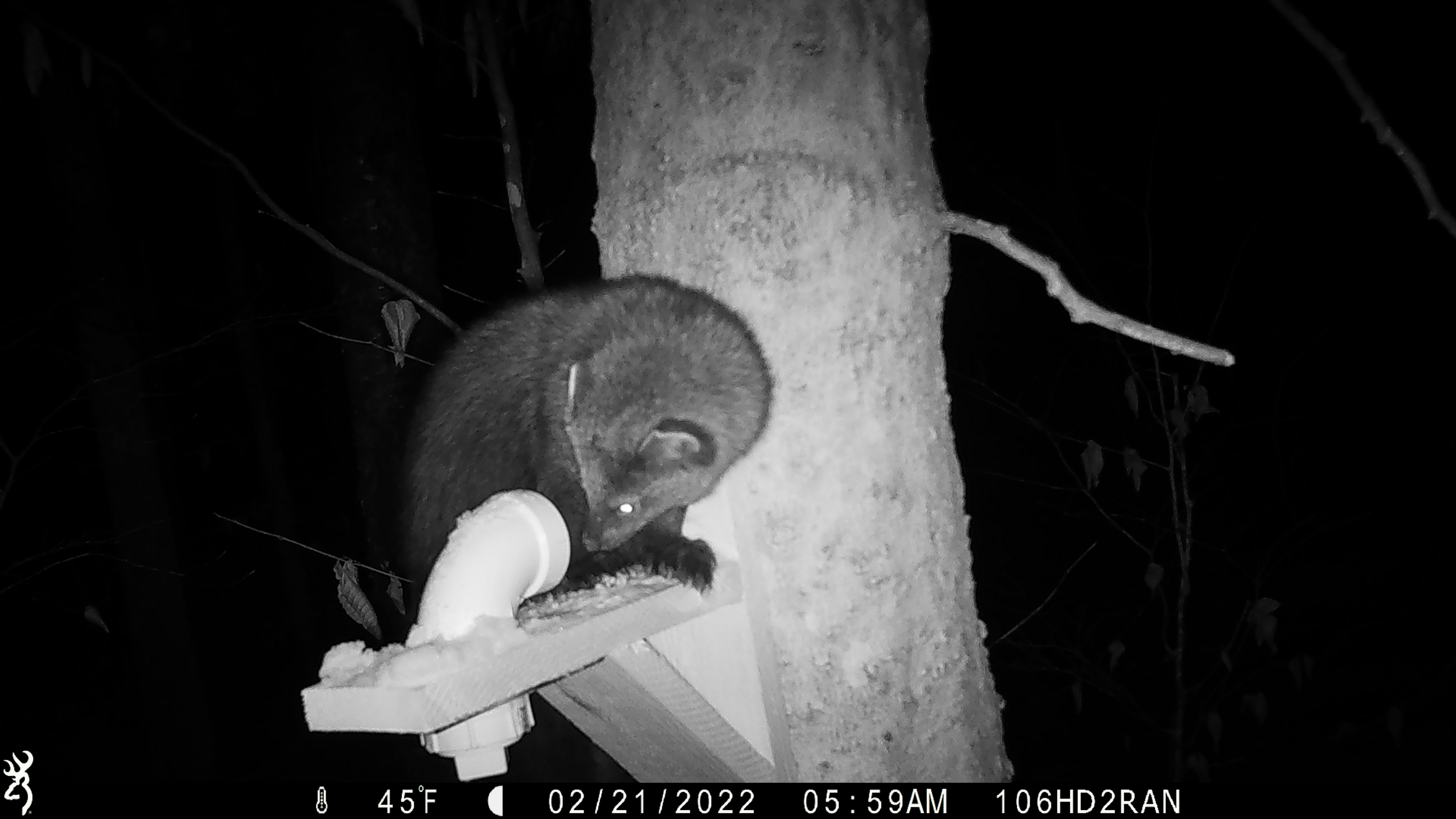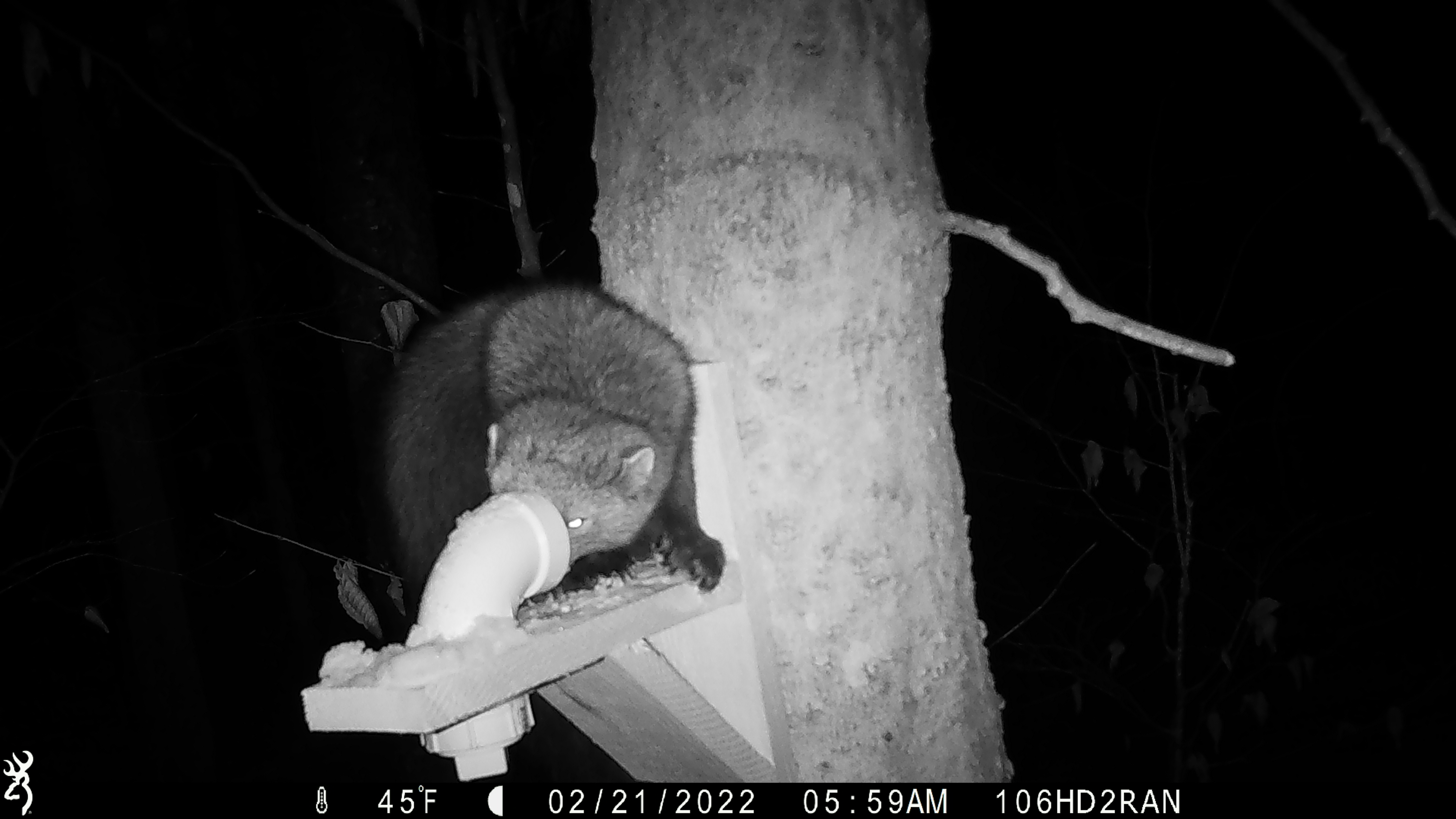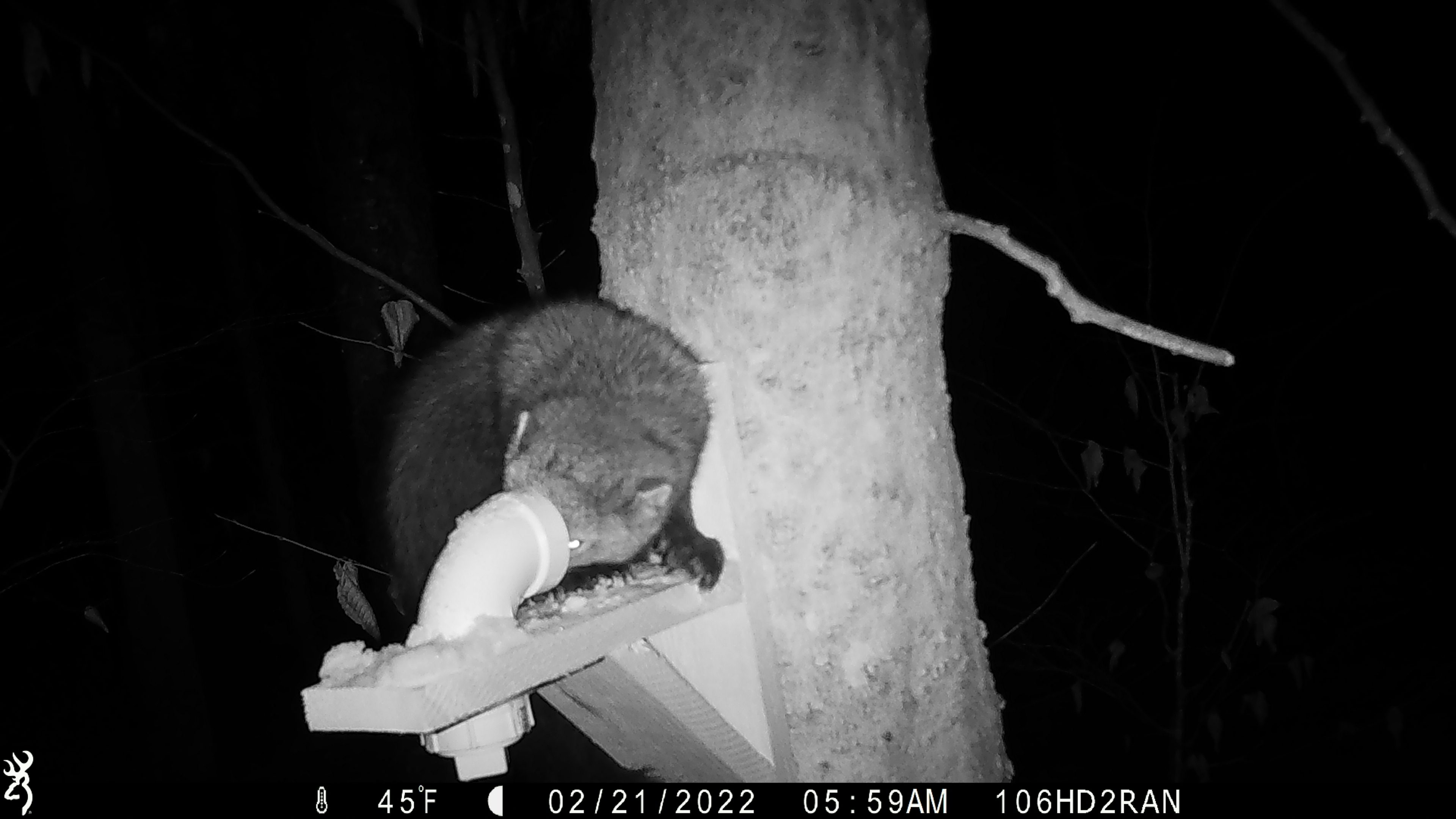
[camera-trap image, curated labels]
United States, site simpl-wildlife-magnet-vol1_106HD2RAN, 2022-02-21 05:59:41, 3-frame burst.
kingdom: Animalia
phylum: Chordata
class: Mammalia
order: Carnivora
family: Mustelidae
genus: Pekania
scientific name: Pekania pennanti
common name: fisher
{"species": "fisher (Pekania pennanti)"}